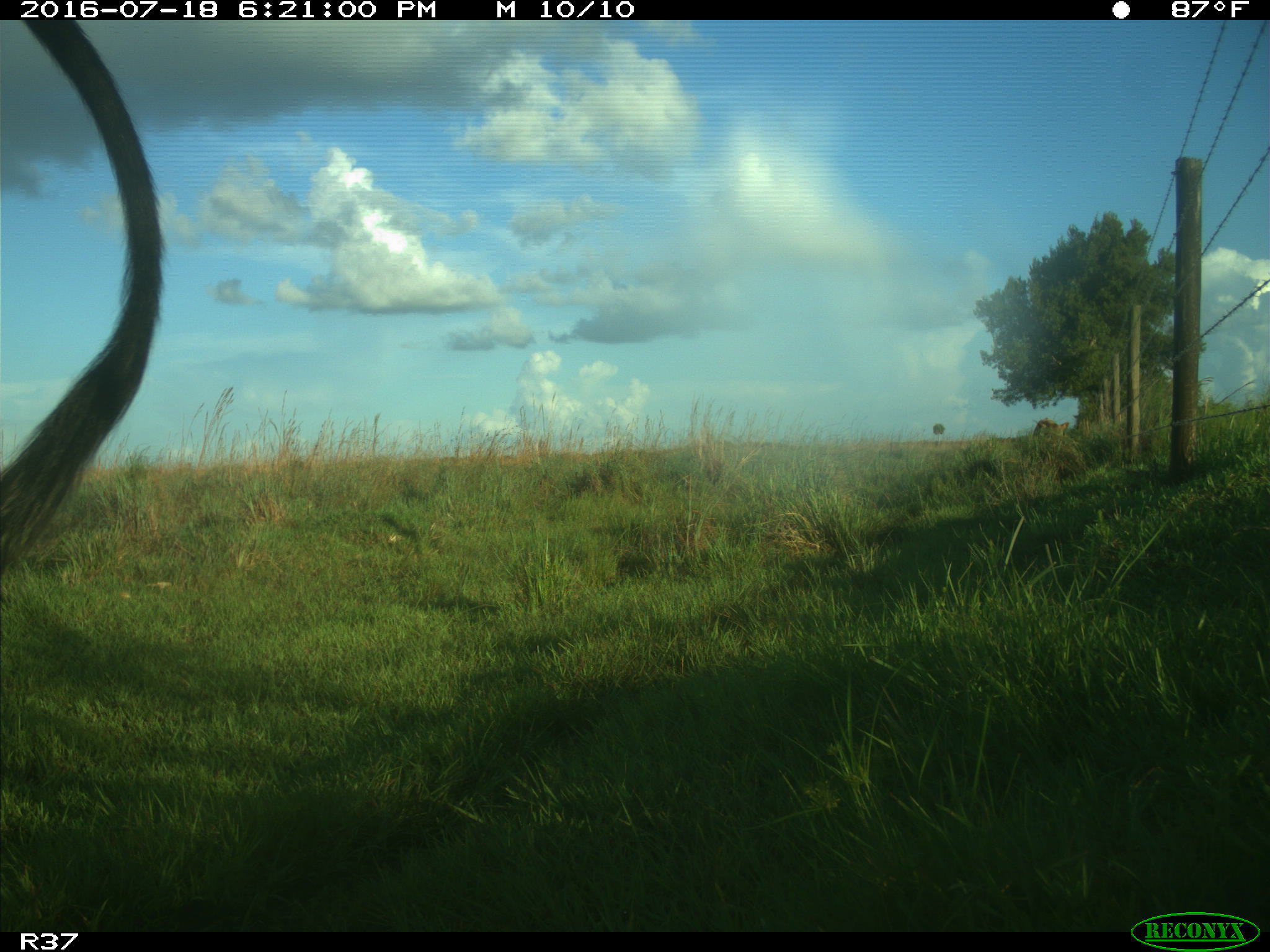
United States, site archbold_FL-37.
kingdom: Animalia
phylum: Chordata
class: Mammalia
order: Artiodactyla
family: Bovidae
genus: Bos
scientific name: Bos taurus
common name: domestic cow